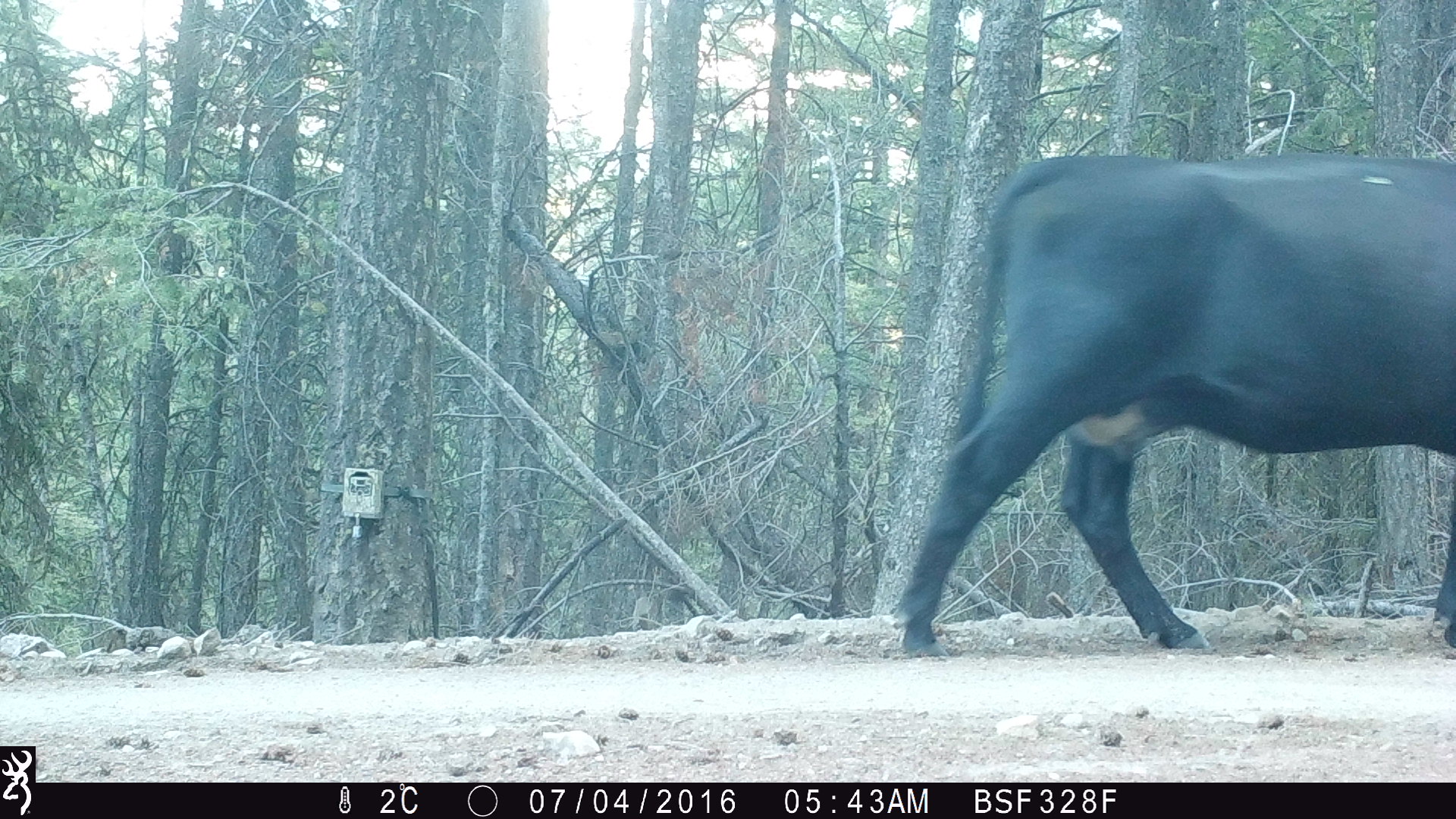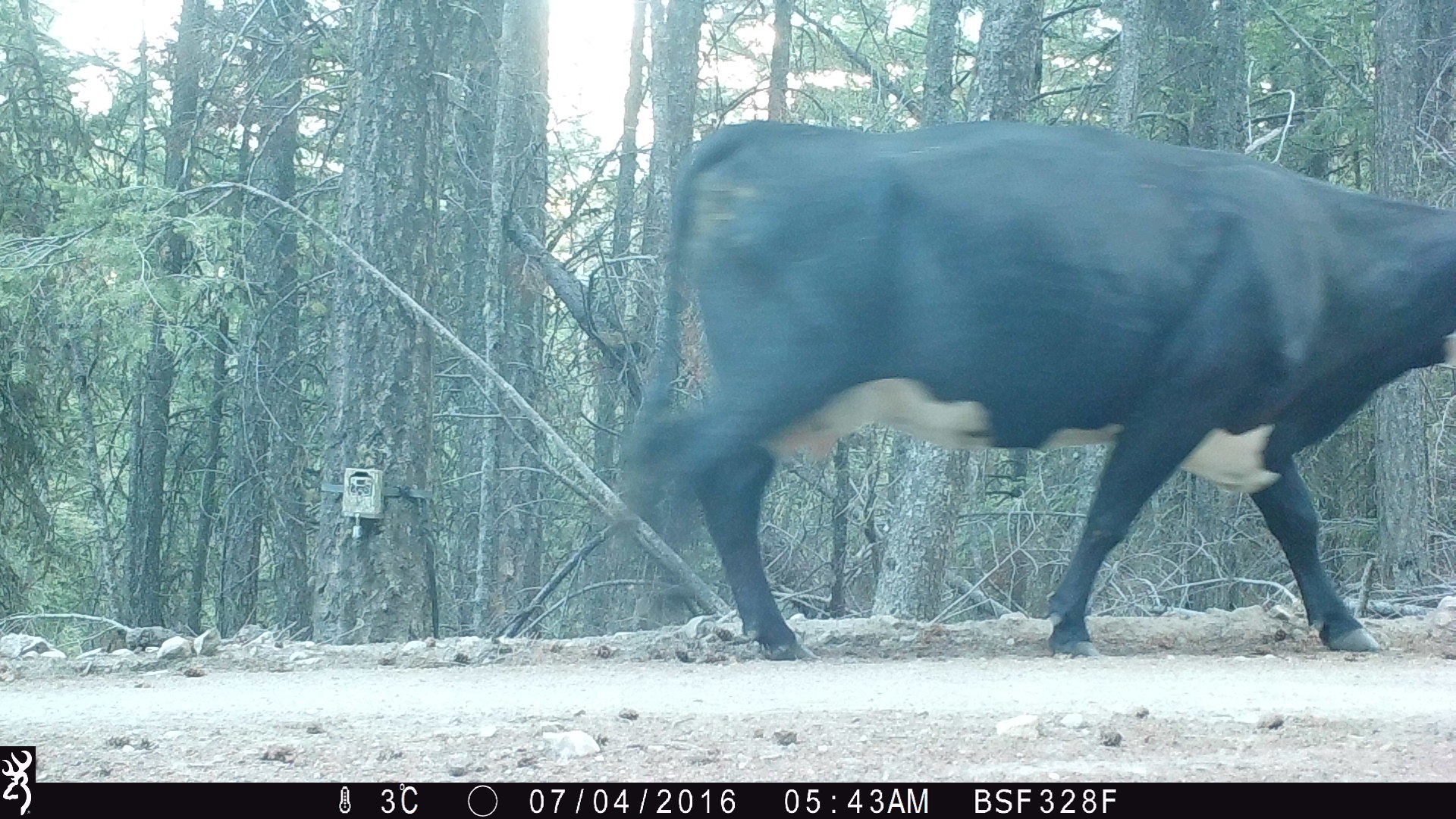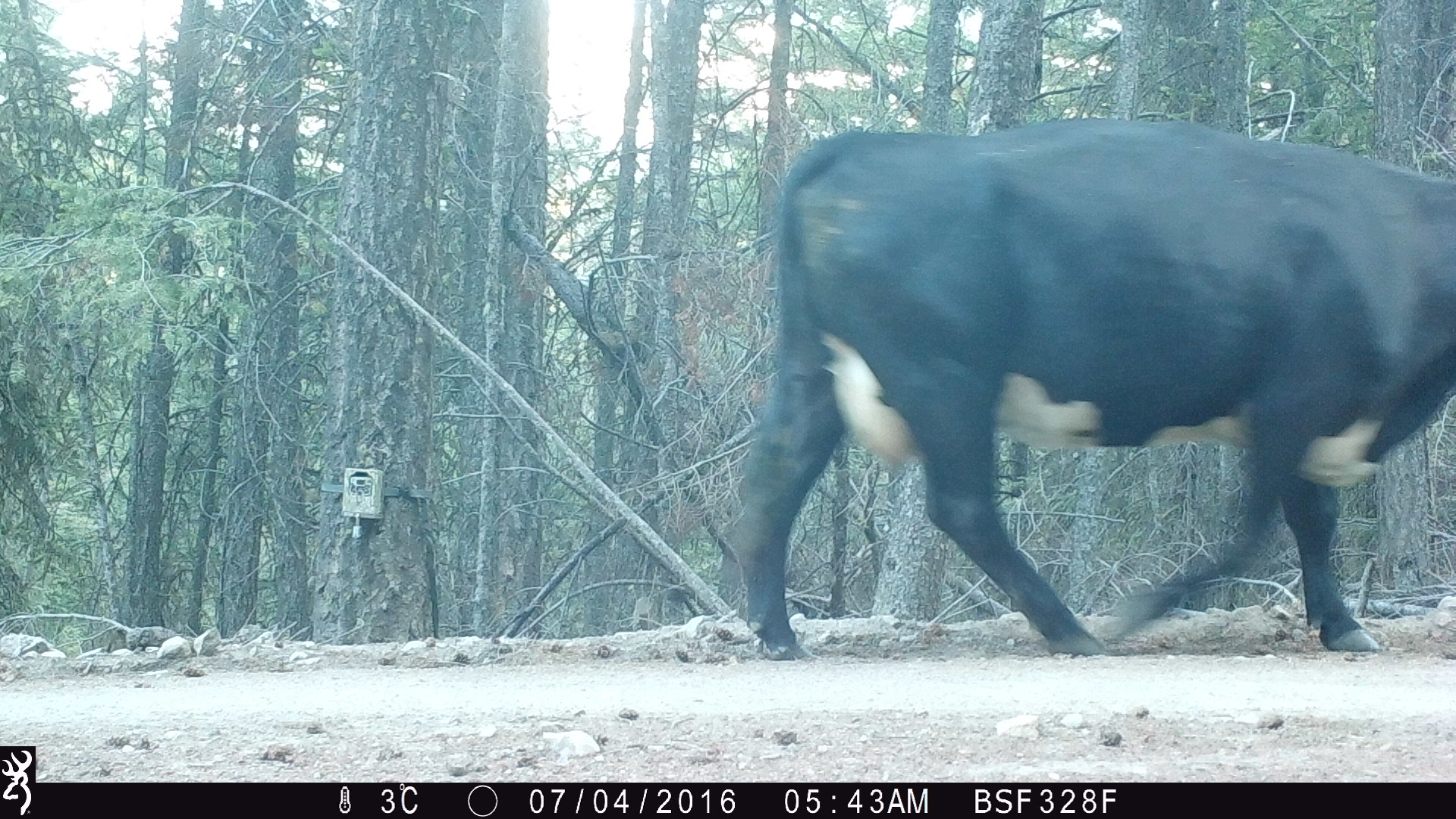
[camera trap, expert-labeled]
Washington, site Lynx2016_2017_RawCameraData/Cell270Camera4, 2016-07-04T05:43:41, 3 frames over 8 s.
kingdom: Animalia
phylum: Chordata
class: Mammalia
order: Artiodactyla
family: Bovidae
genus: Bos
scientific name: Bos taurus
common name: domestic cattle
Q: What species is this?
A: Domestic cattle (Bos taurus).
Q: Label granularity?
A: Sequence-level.